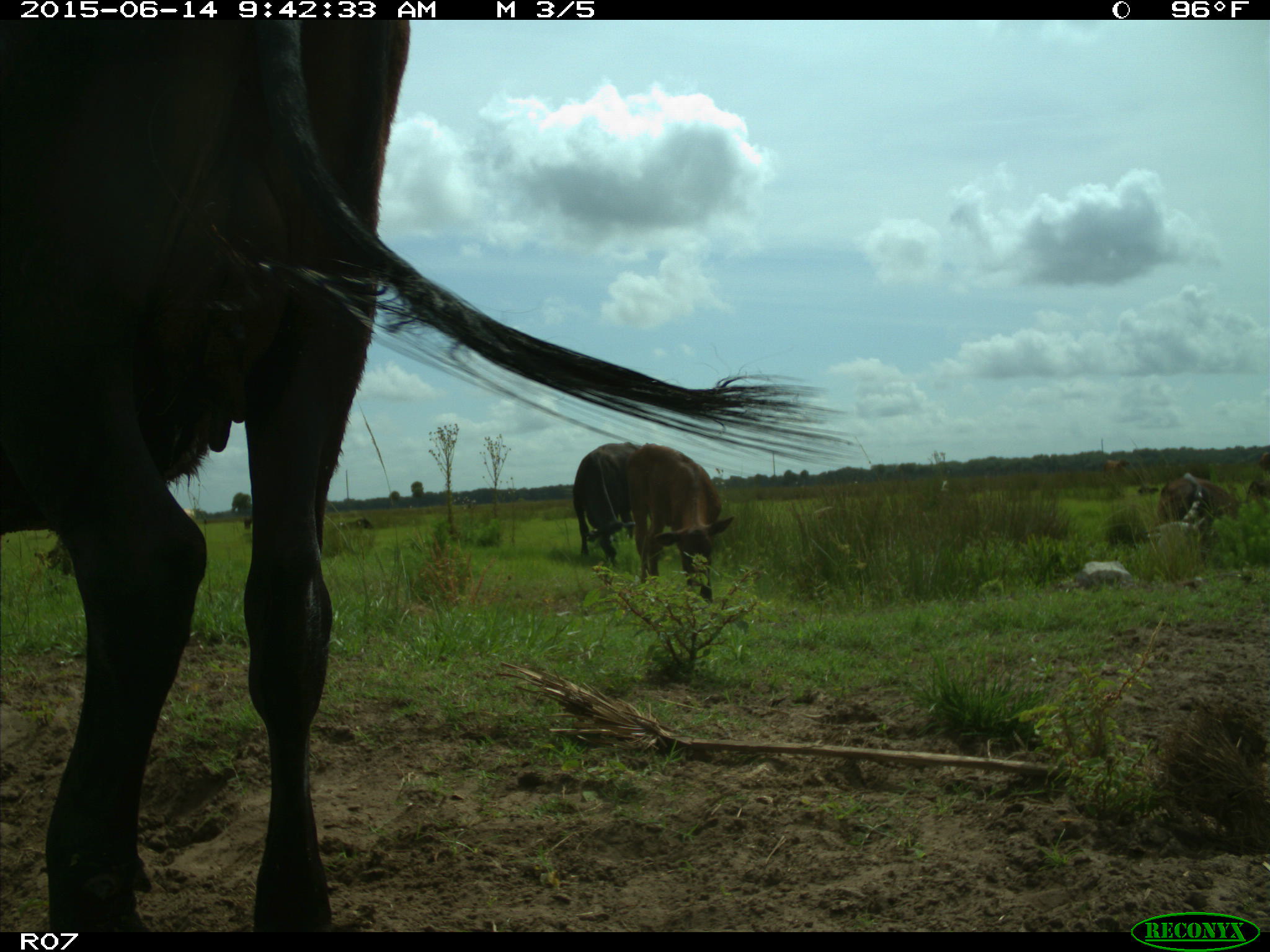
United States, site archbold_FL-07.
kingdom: Animalia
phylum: Chordata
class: Mammalia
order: Artiodactyla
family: Bovidae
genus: Bos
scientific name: Bos taurus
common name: domestic cow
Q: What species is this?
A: Bos taurus (domestic cow).